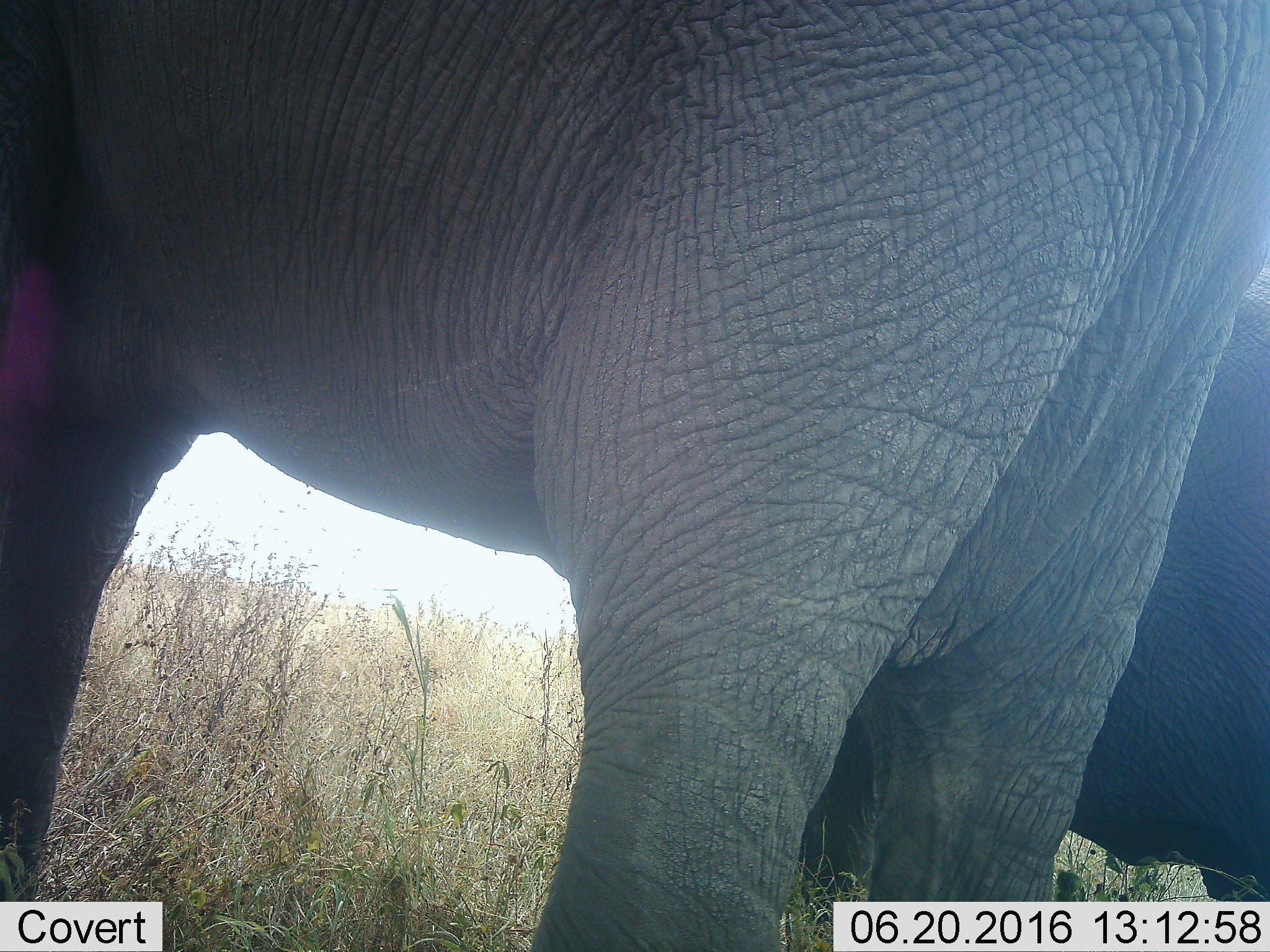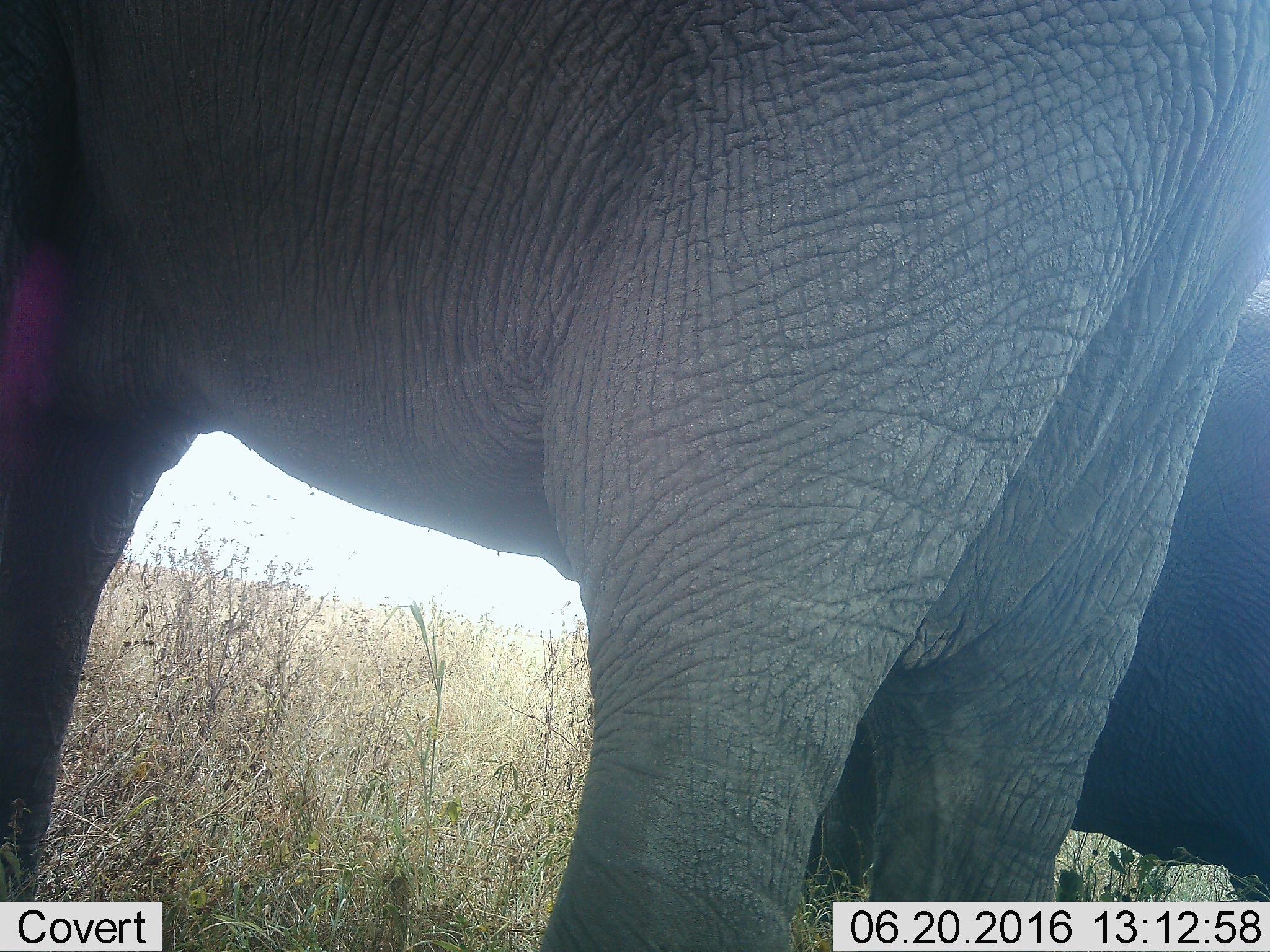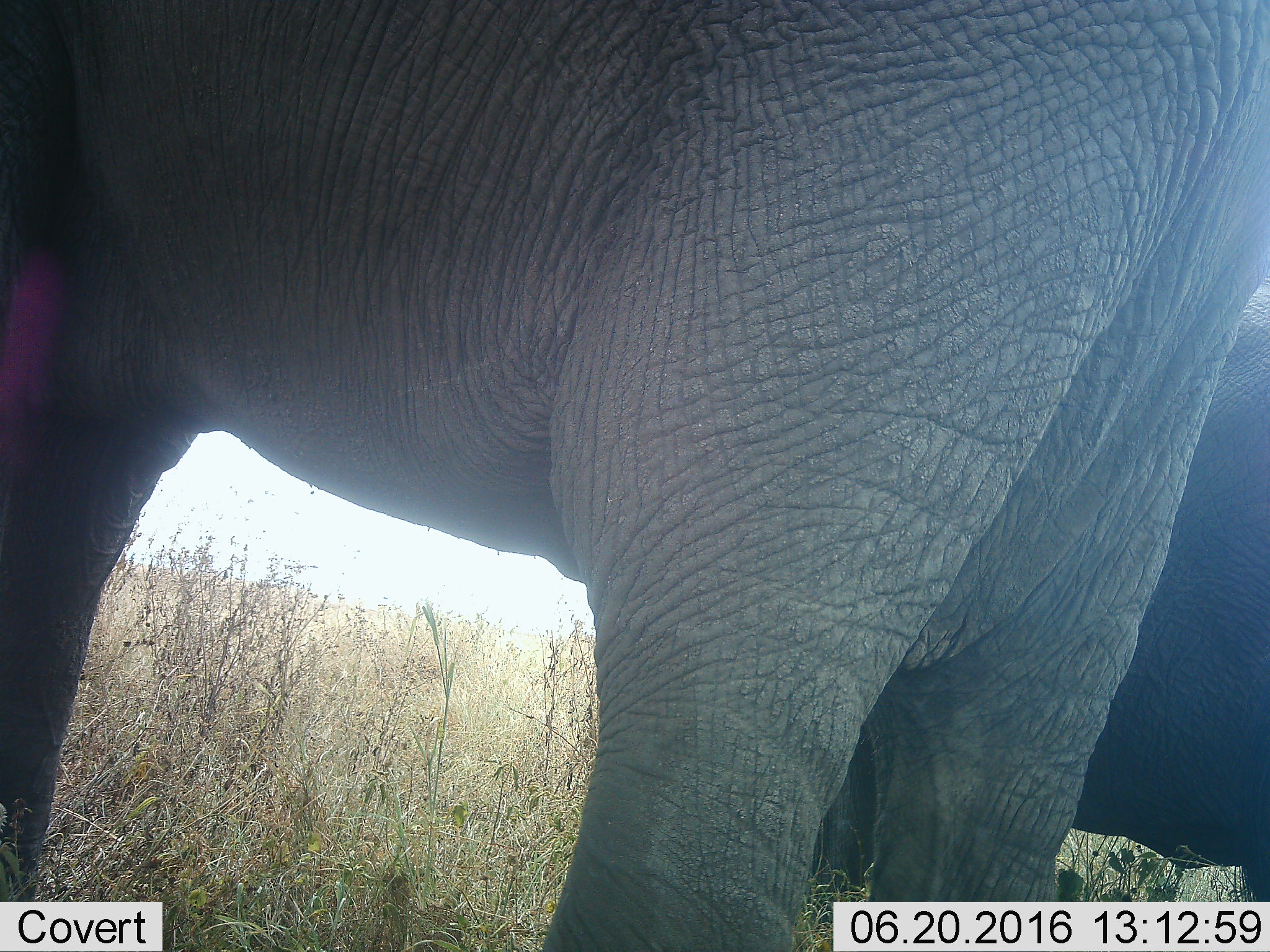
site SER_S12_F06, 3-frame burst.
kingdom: Animalia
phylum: Chordata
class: Mammalia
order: Proboscidea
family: Elephantidae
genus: Loxodonta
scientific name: Loxodonta africana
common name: african bush elephant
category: elephant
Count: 2.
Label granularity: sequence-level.